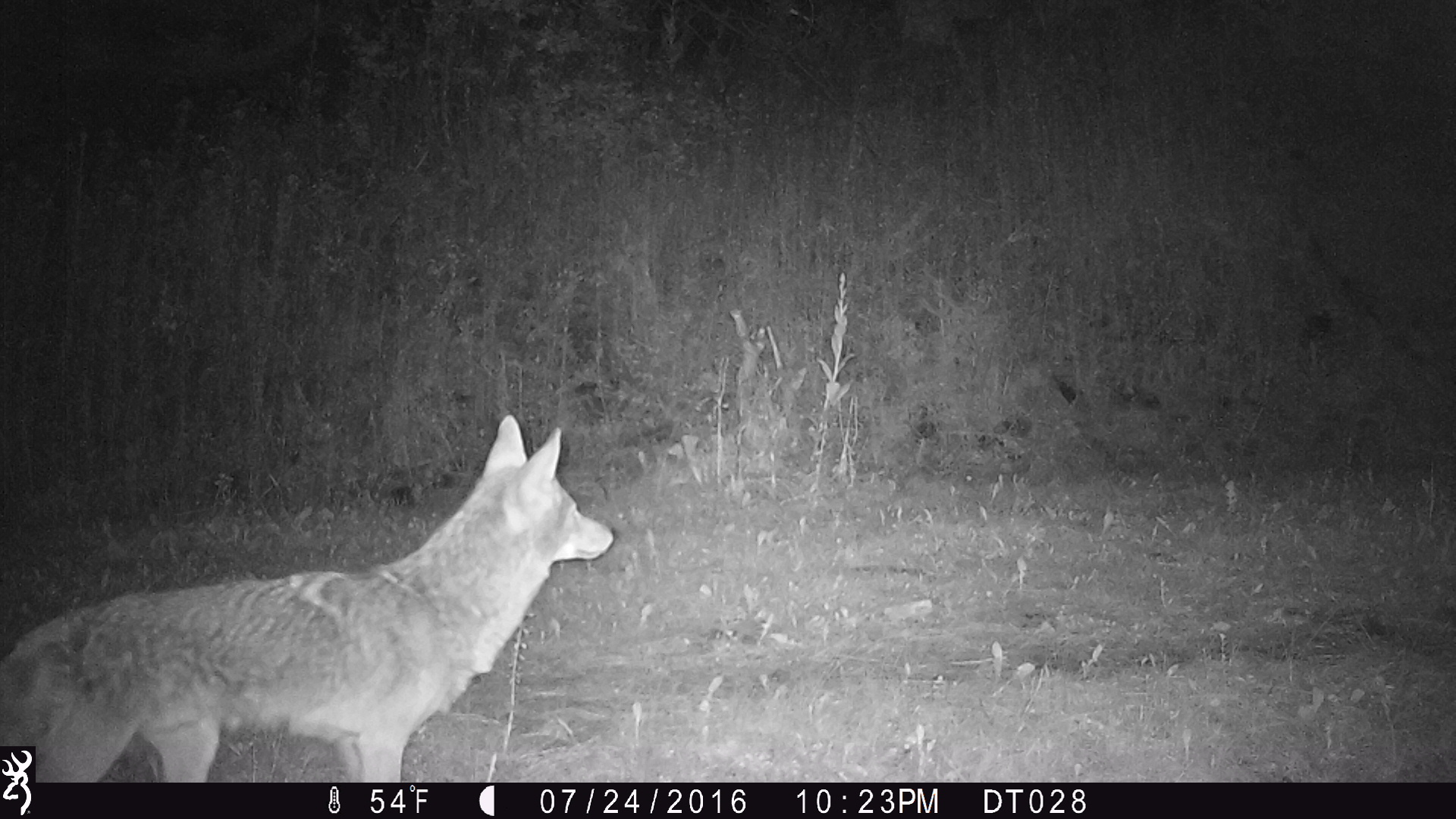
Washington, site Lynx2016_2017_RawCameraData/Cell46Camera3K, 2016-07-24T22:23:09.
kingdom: Animalia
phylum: Chordata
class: Mammalia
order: Carnivora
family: Canidae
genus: Canis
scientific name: Canis latrans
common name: coyote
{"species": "Canis latrans (coyote)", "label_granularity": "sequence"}